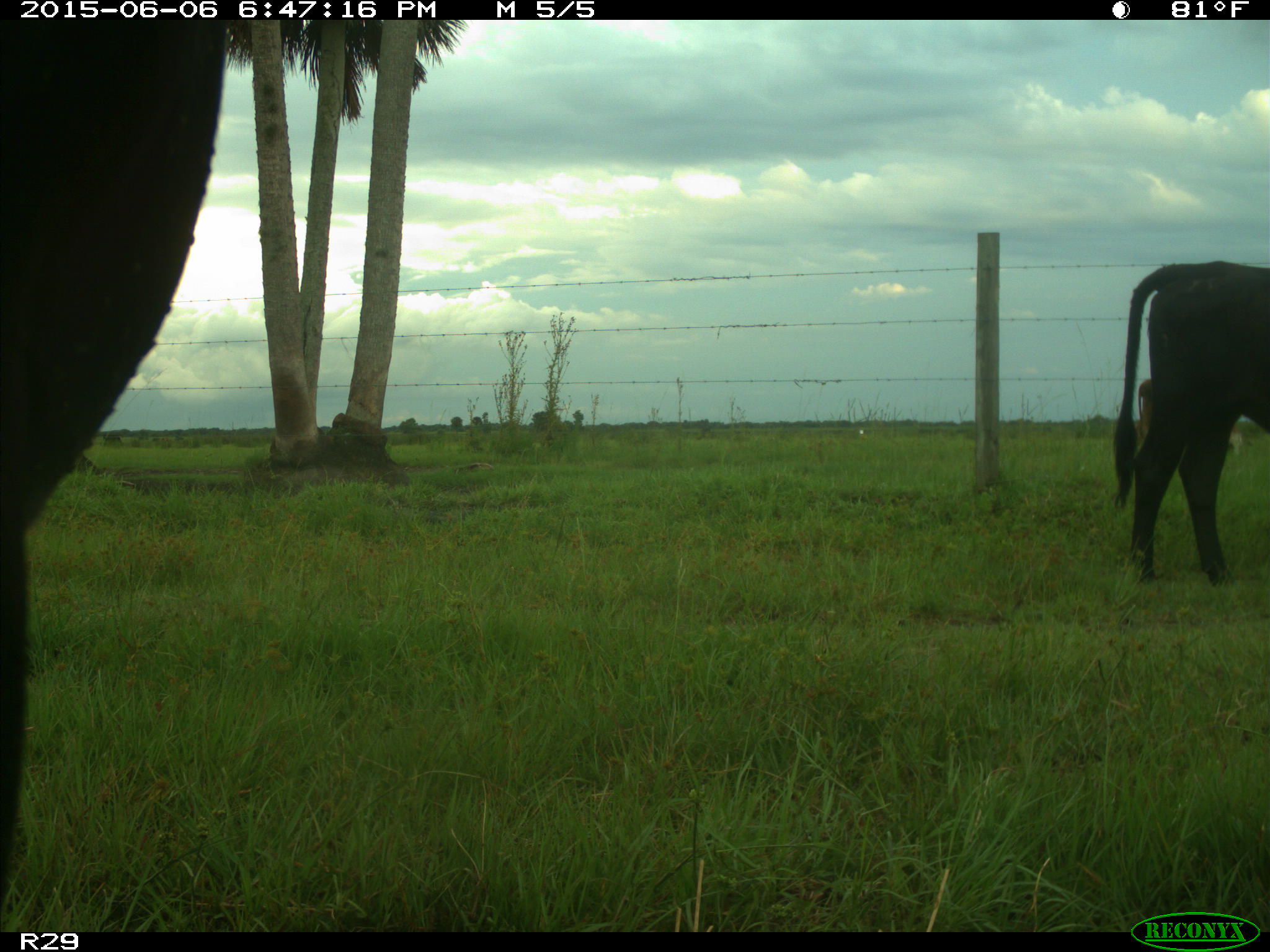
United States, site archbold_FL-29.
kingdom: Animalia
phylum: Chordata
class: Mammalia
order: Artiodactyla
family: Bovidae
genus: Bos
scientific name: Bos taurus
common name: domestic cow